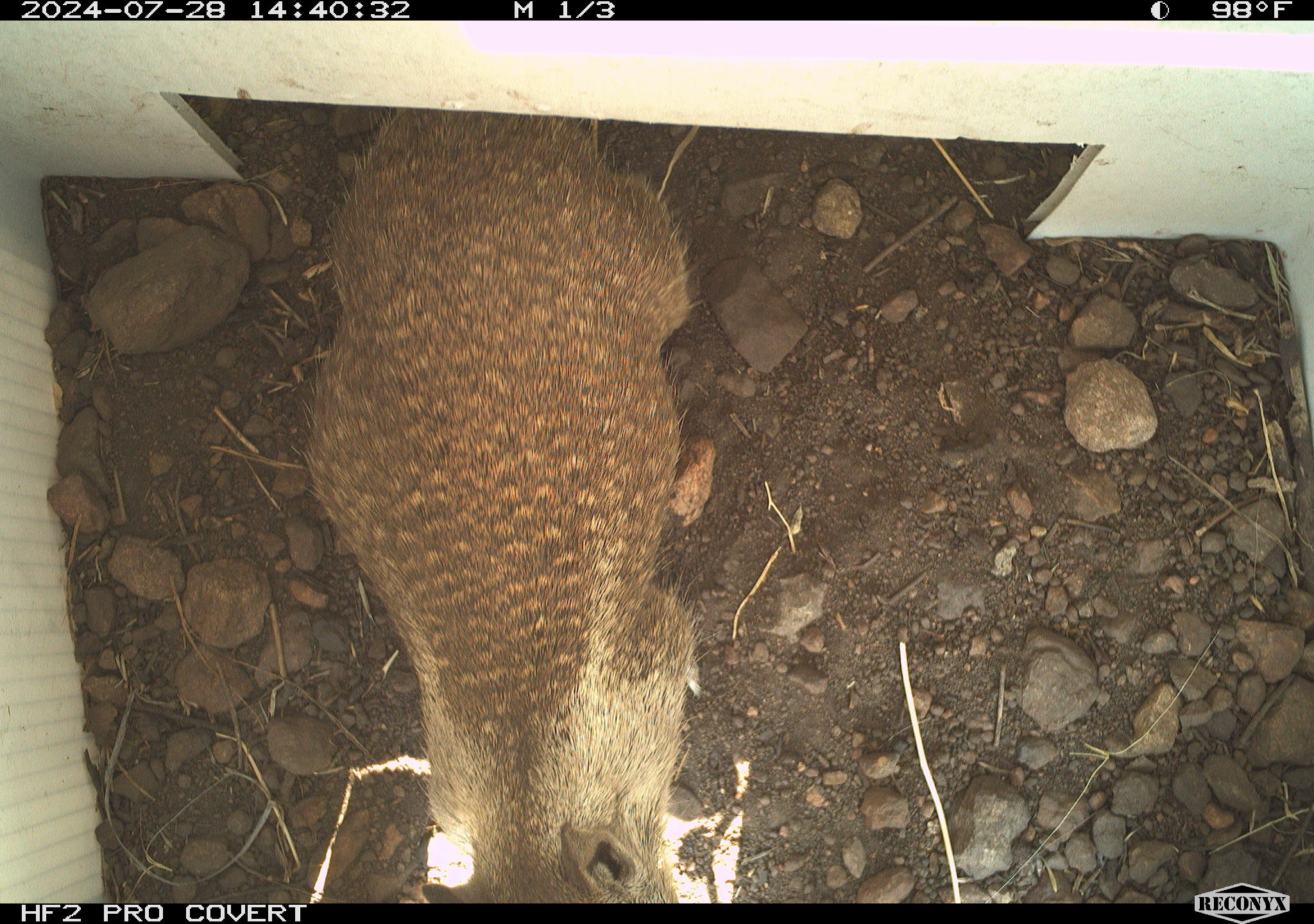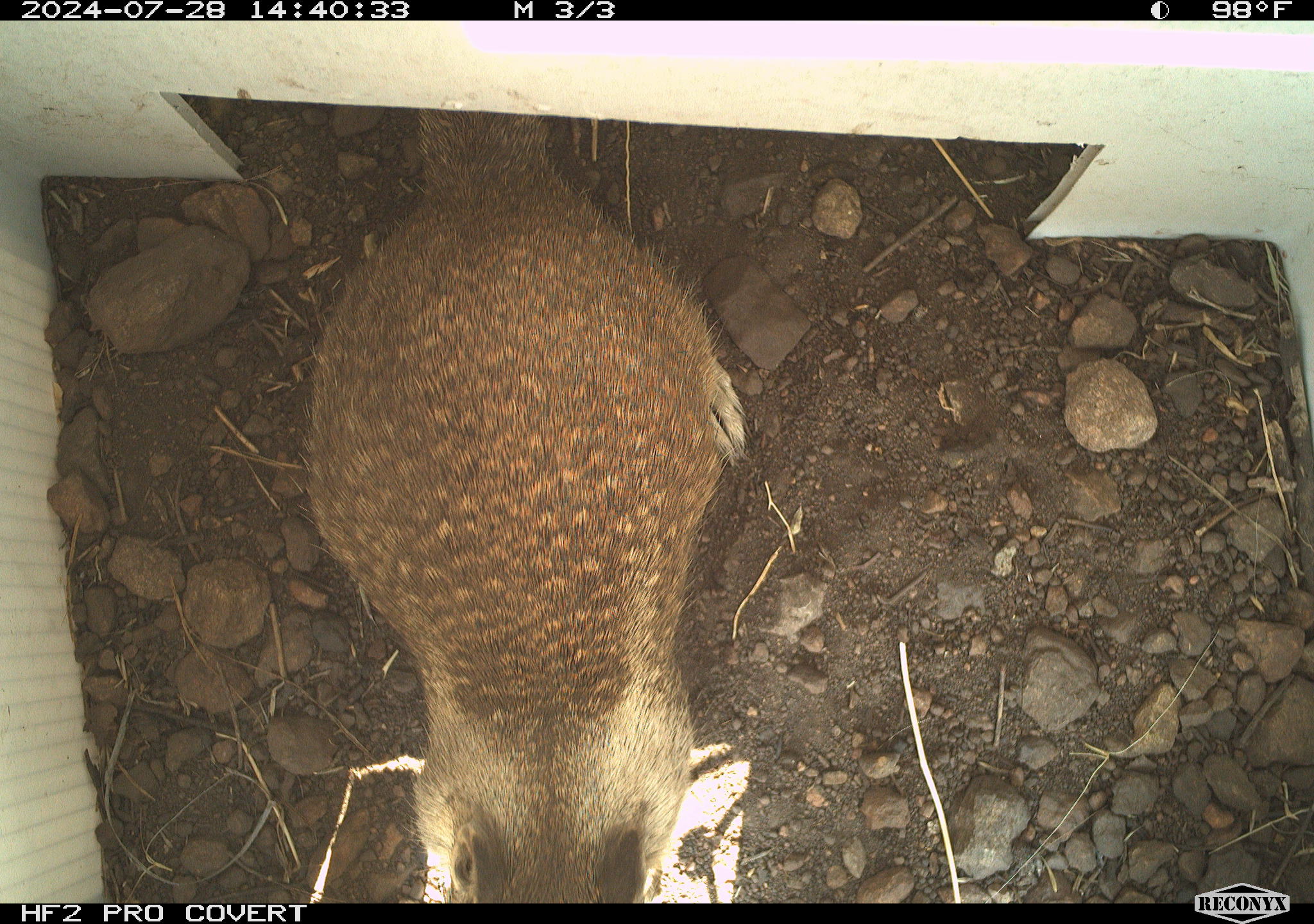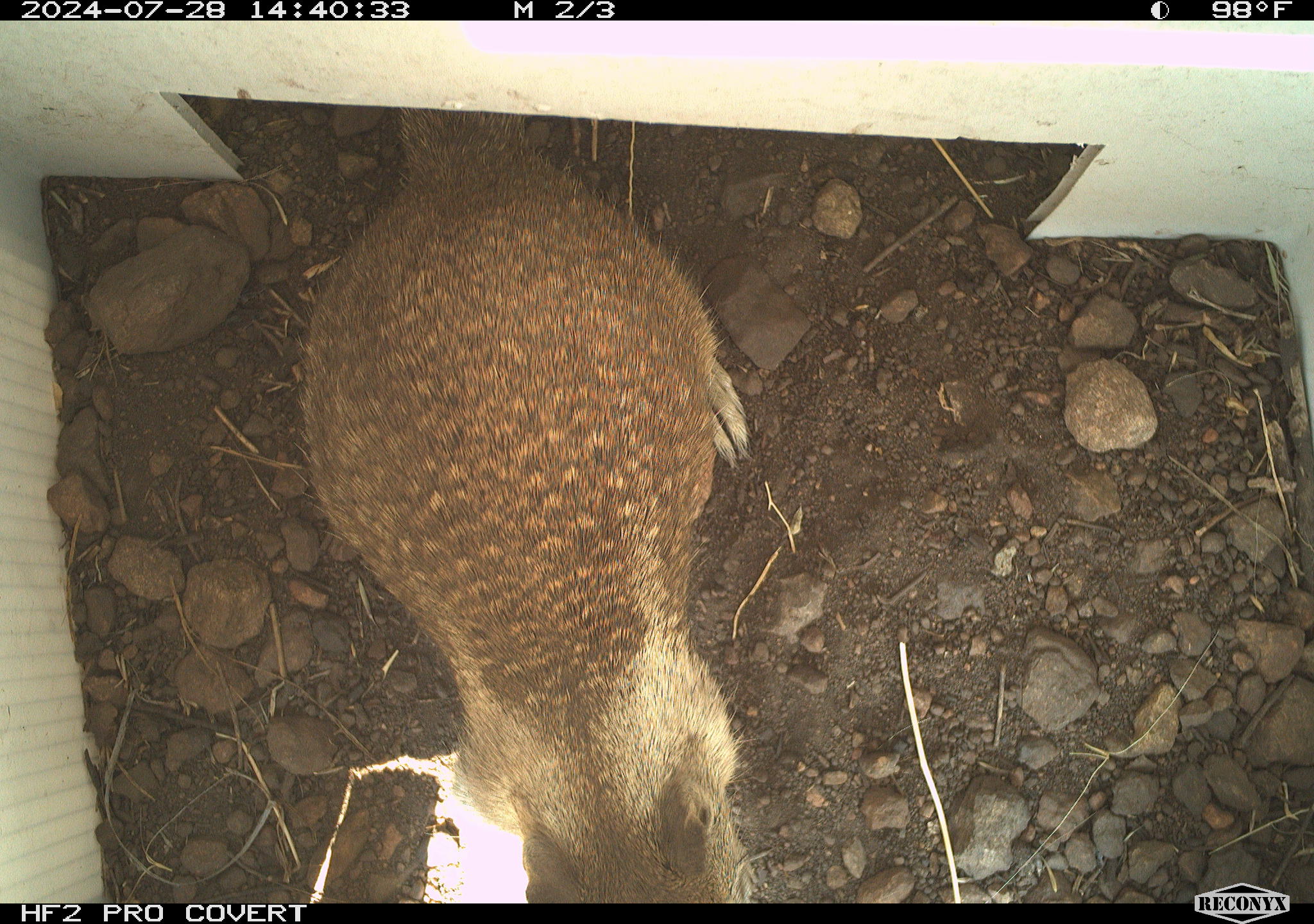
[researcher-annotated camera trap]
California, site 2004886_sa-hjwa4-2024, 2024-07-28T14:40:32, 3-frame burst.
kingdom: Animalia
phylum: Chordata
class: Mammalia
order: Rodentia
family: Sciuridae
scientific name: Sciuridae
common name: squirrels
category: sciuridae family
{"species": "sciuridae family (squirrels) (Sciuridae)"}